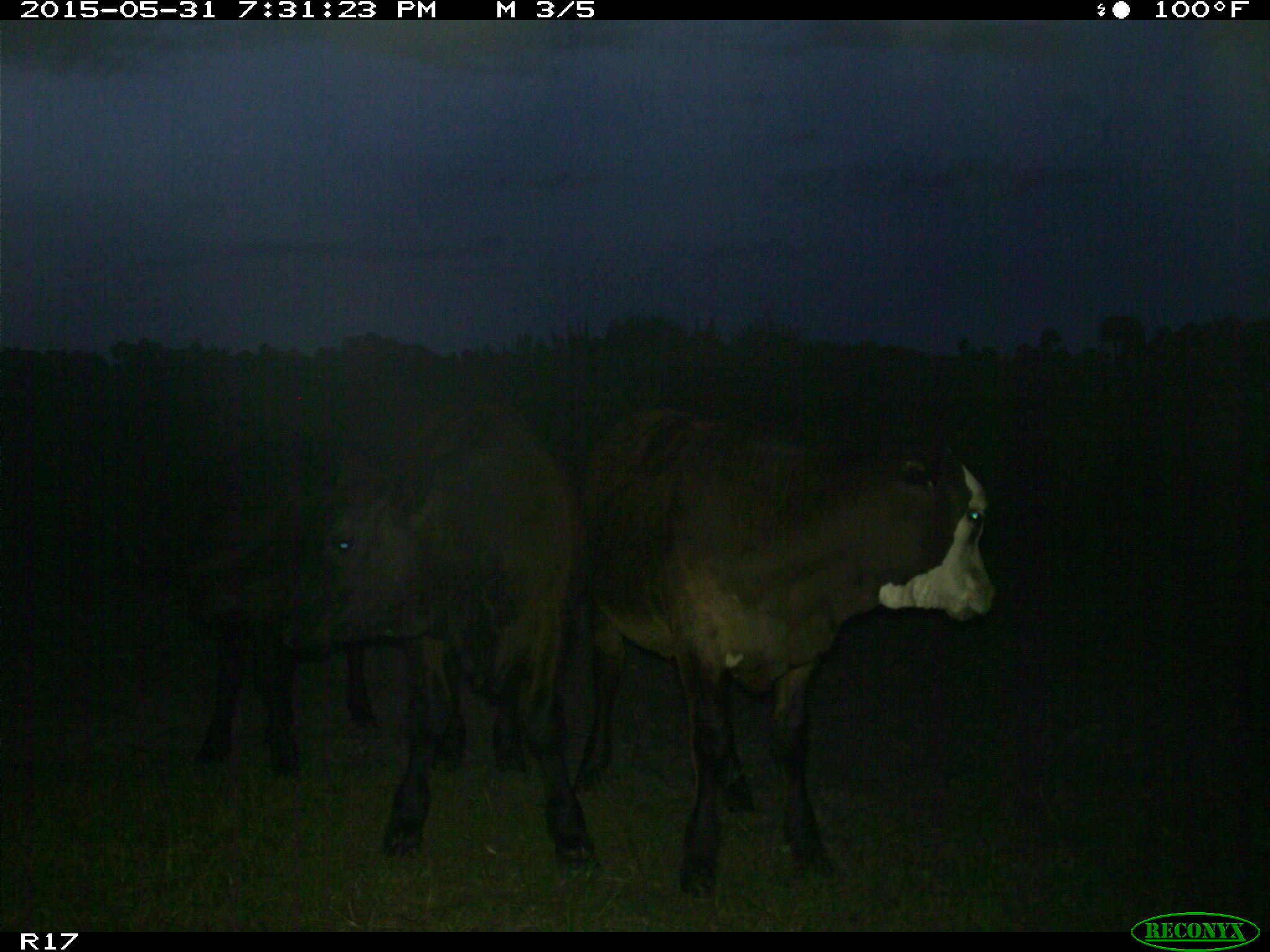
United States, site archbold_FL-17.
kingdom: Animalia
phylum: Chordata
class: Mammalia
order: Artiodactyla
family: Bovidae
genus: Bos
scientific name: Bos taurus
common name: domestic cow